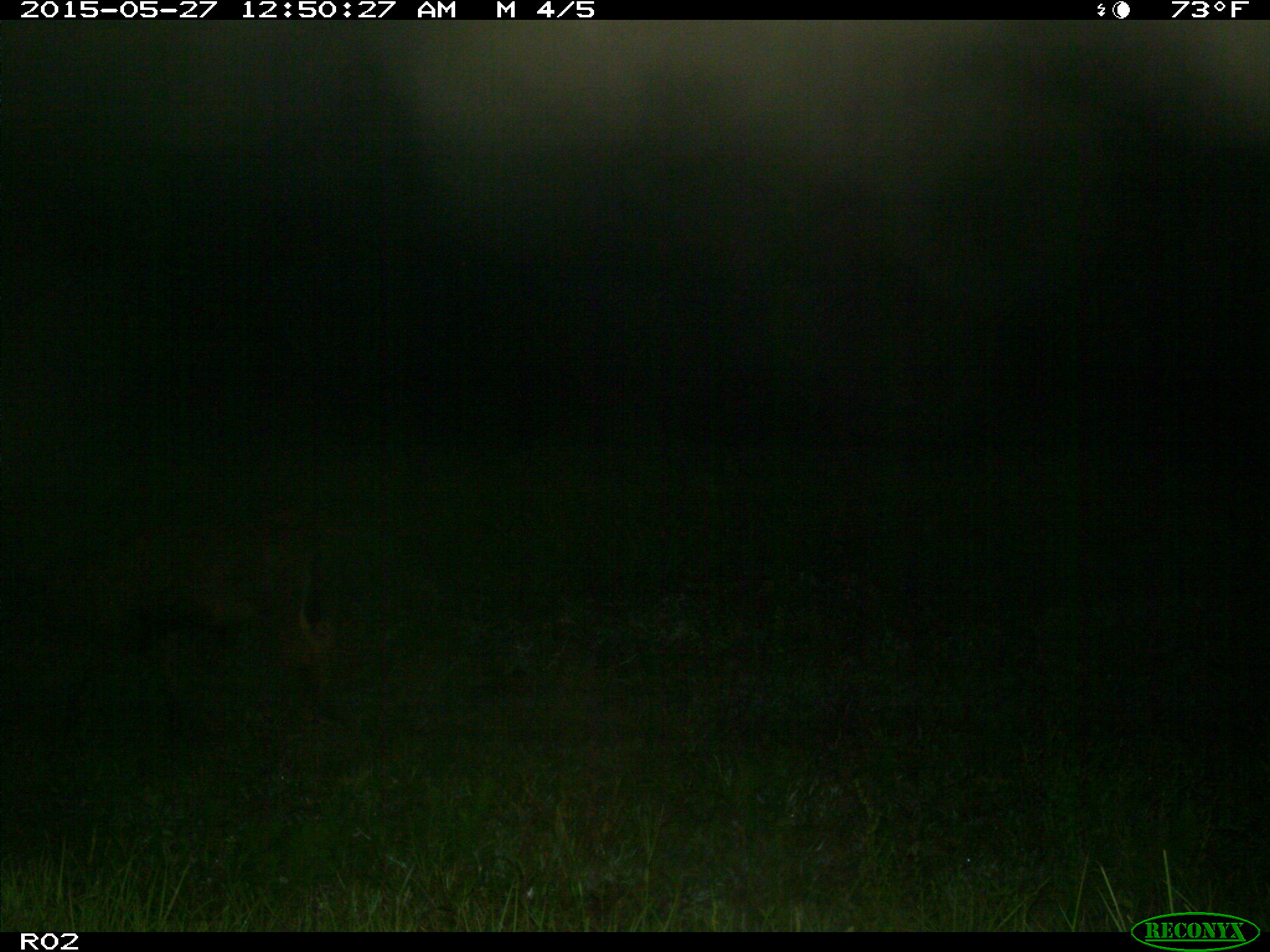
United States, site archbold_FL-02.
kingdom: Animalia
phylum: Chordata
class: Mammalia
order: Artiodactyla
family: Bovidae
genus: Bos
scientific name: Bos taurus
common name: domestic cow